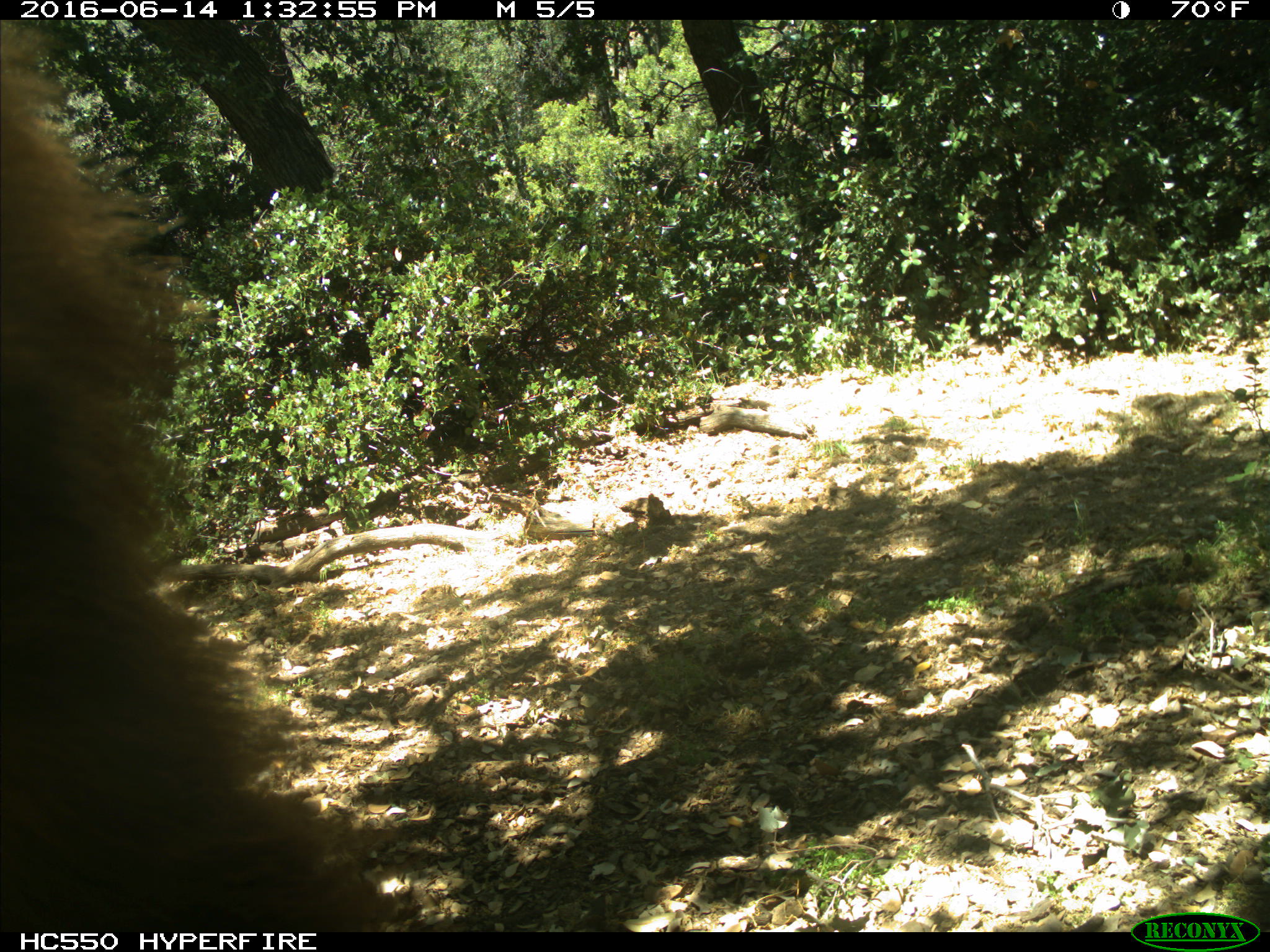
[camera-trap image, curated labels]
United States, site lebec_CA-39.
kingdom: Animalia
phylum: Chordata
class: Mammalia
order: Carnivora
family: Ursidae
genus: Ursus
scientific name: Ursus americanus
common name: american black bear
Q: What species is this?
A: Ursus americanus (american black bear).